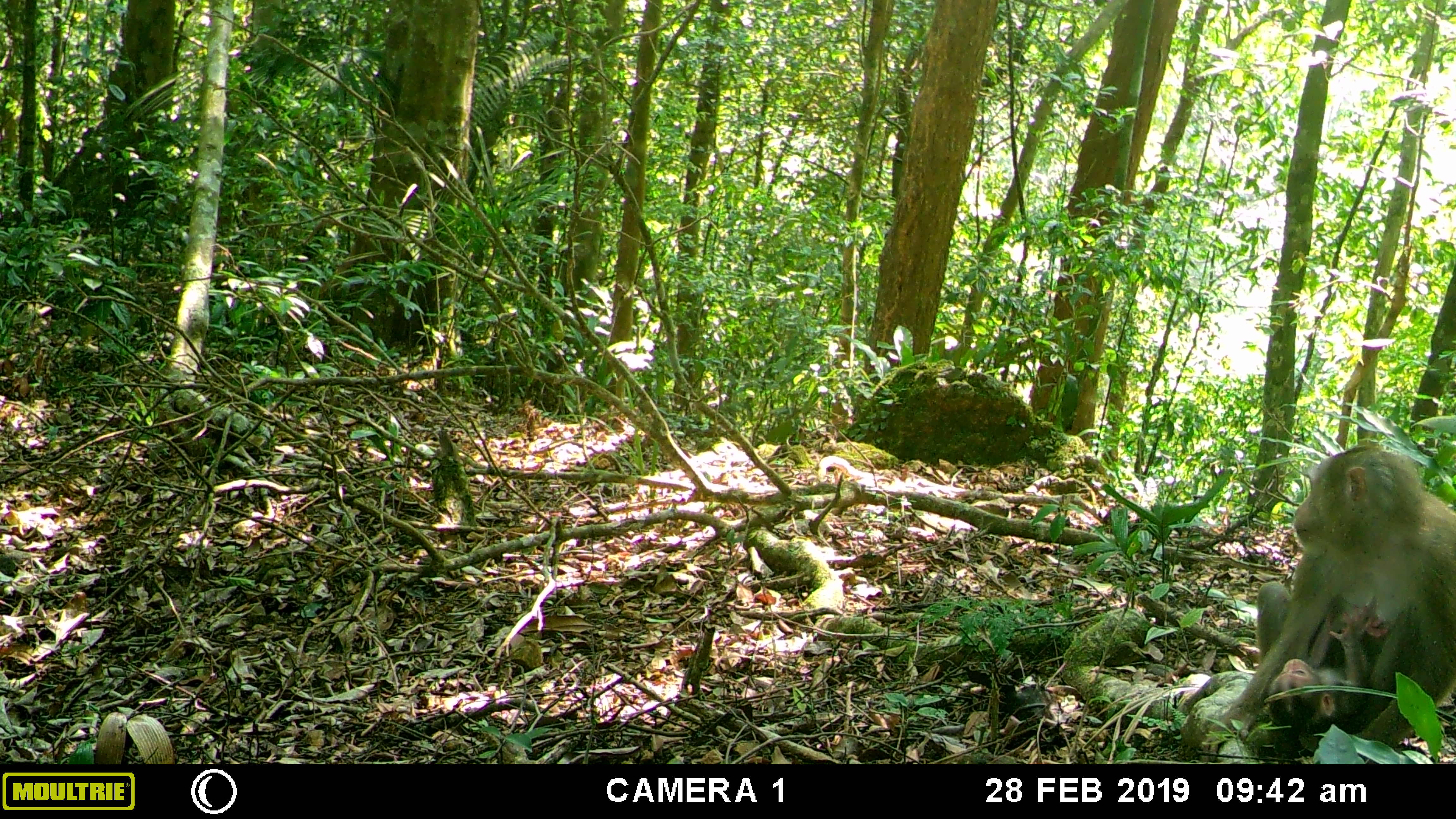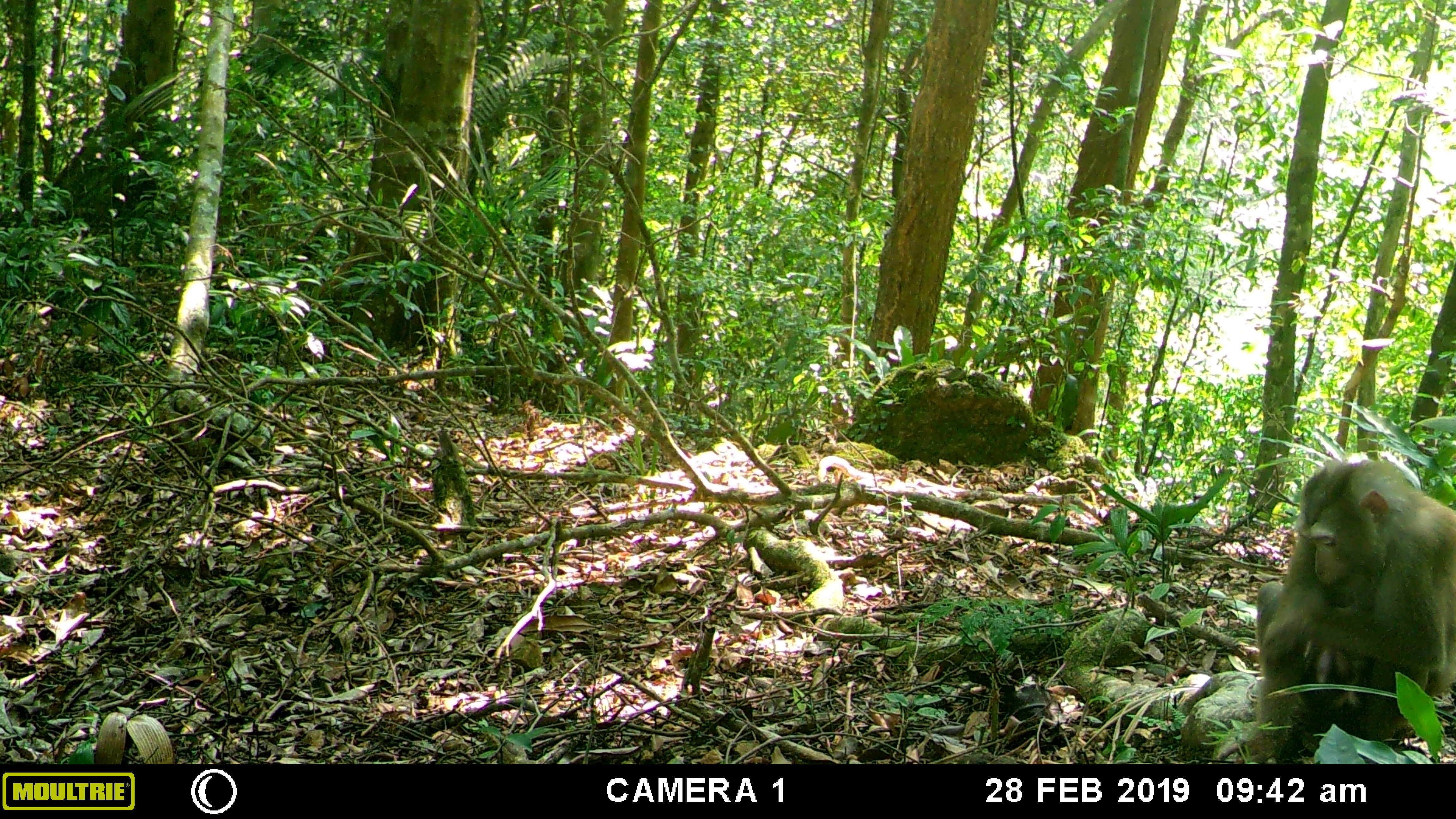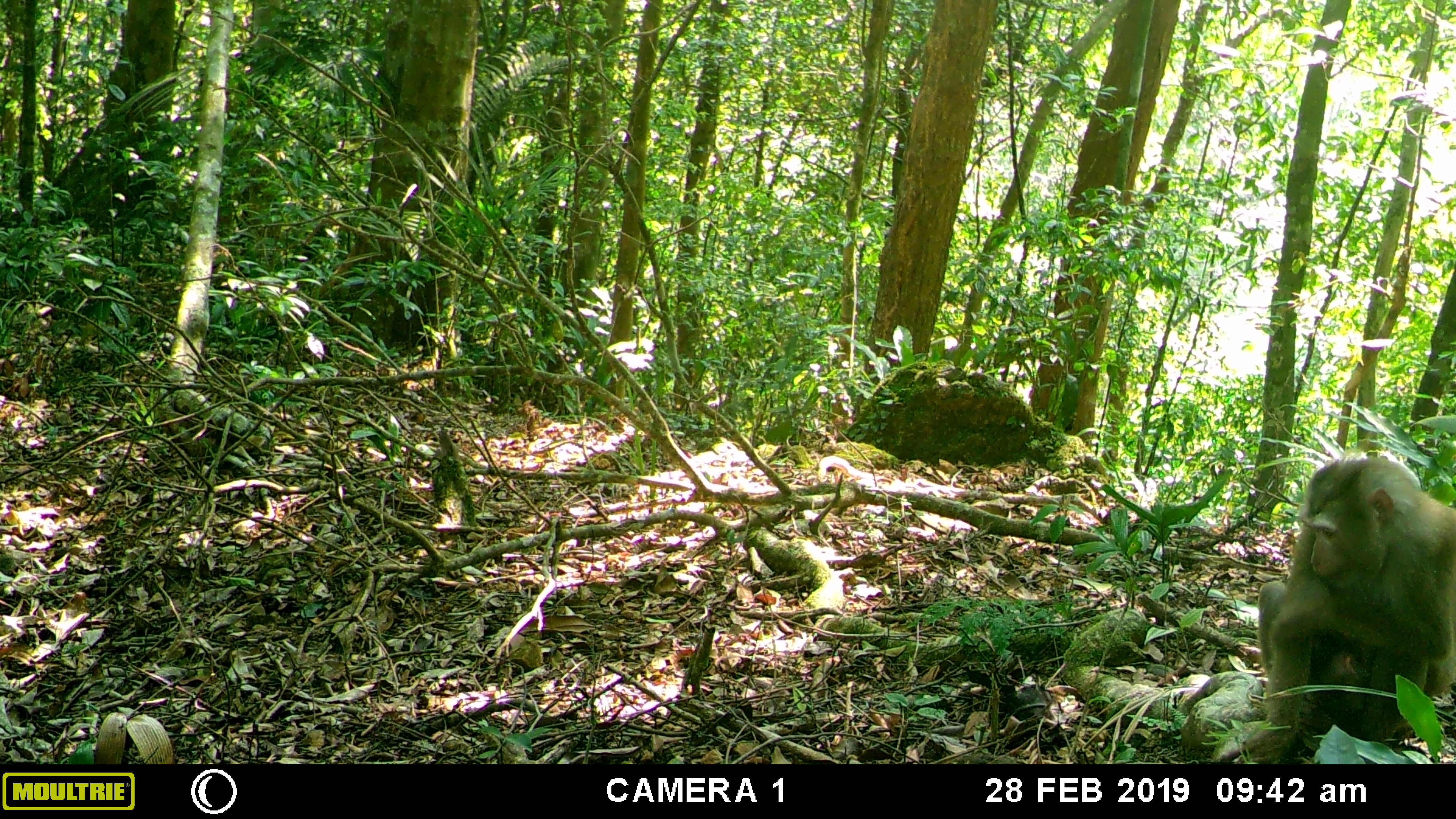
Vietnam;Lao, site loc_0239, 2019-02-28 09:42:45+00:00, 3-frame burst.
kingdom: Animalia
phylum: Chordata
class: Mammalia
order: Primates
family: Cercopithecidae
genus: Macaca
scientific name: Macaca nemestrina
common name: pig-tailed macaque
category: pig tailed macaque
Pig tailed macaque (pig-tailed macaque) (Macaca nemestrina). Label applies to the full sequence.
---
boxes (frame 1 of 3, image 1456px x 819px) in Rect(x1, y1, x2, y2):
pig tailed macaque: Rect(1201, 440, 1456, 762); Rect(1263, 600, 1388, 739)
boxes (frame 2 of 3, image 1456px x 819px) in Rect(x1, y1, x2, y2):
pig tailed macaque: Rect(1213, 454, 1456, 762)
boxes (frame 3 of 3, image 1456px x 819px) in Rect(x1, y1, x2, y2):
pig tailed macaque: Rect(1213, 450, 1456, 762)